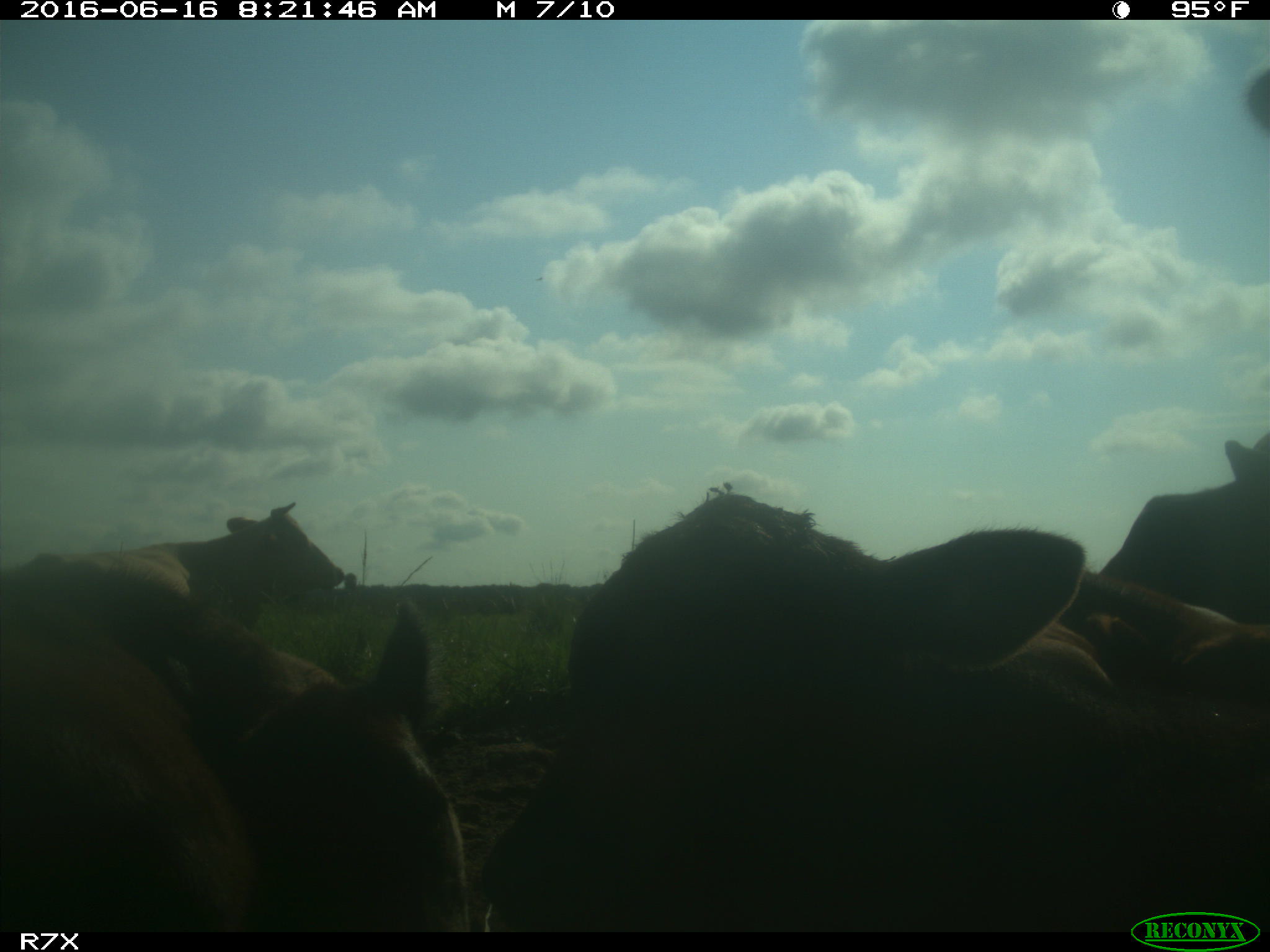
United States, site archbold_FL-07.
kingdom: Animalia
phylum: Chordata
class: Mammalia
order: Artiodactyla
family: Bovidae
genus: Bos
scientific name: Bos taurus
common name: domestic cow